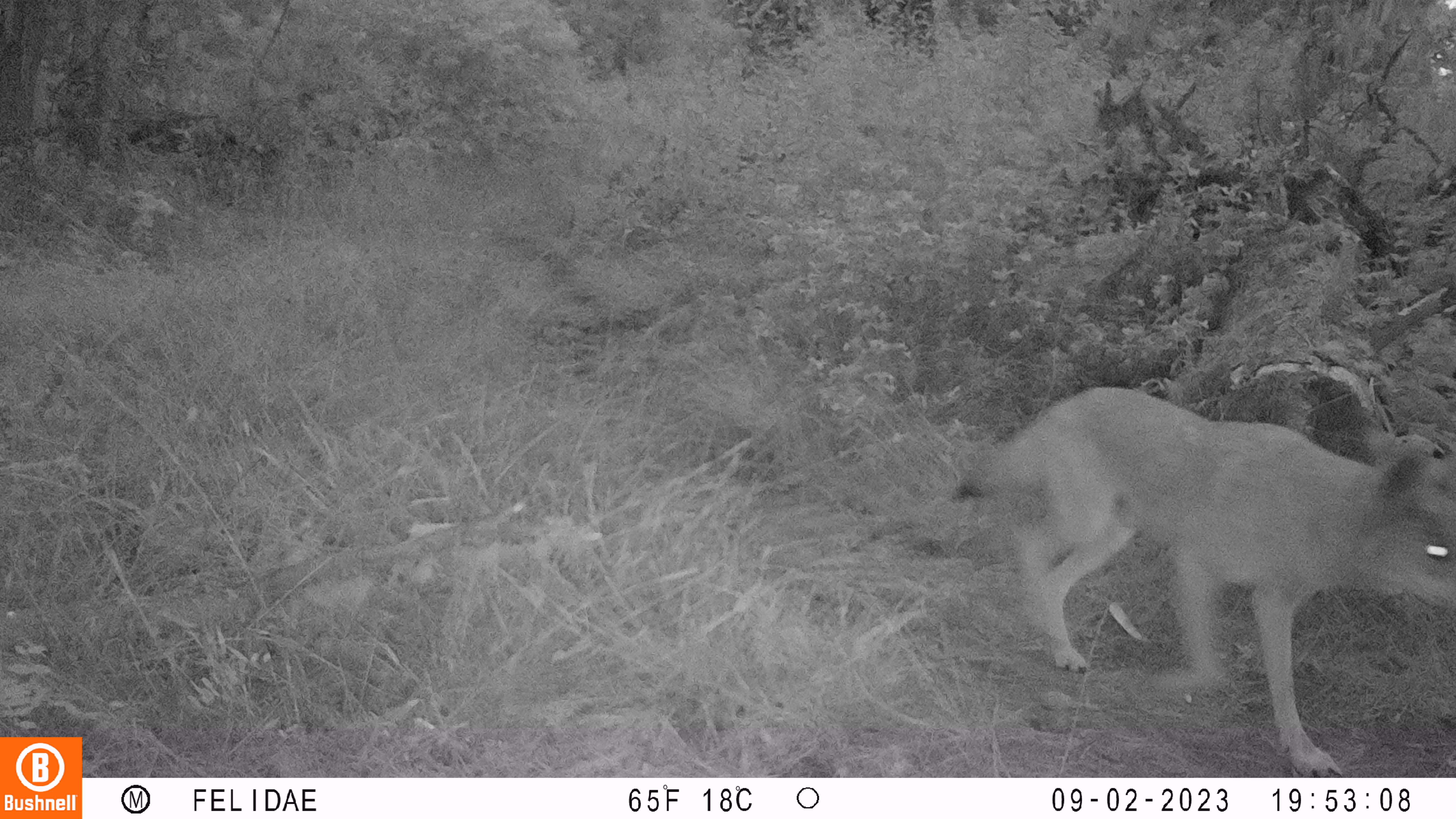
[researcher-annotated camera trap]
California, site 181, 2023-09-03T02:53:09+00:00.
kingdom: Animalia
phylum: Chordata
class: Mammalia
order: Carnivora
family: Canidae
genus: Canis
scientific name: Canis latrans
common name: coyote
Coyote (Canis latrans).